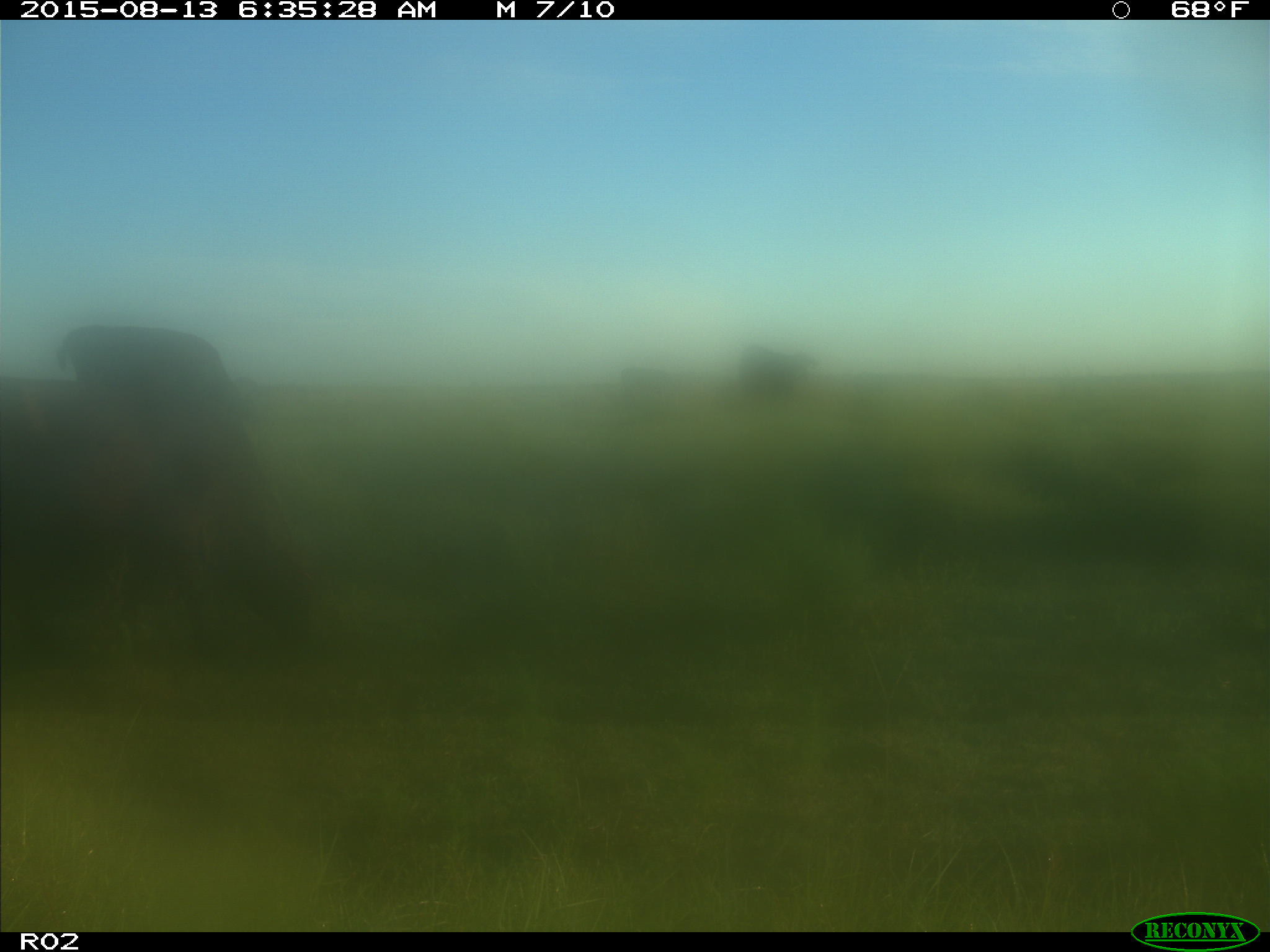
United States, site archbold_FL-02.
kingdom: Animalia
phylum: Chordata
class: Mammalia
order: Artiodactyla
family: Bovidae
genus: Bos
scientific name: Bos taurus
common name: domestic cow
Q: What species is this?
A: Bos taurus (domestic cow).